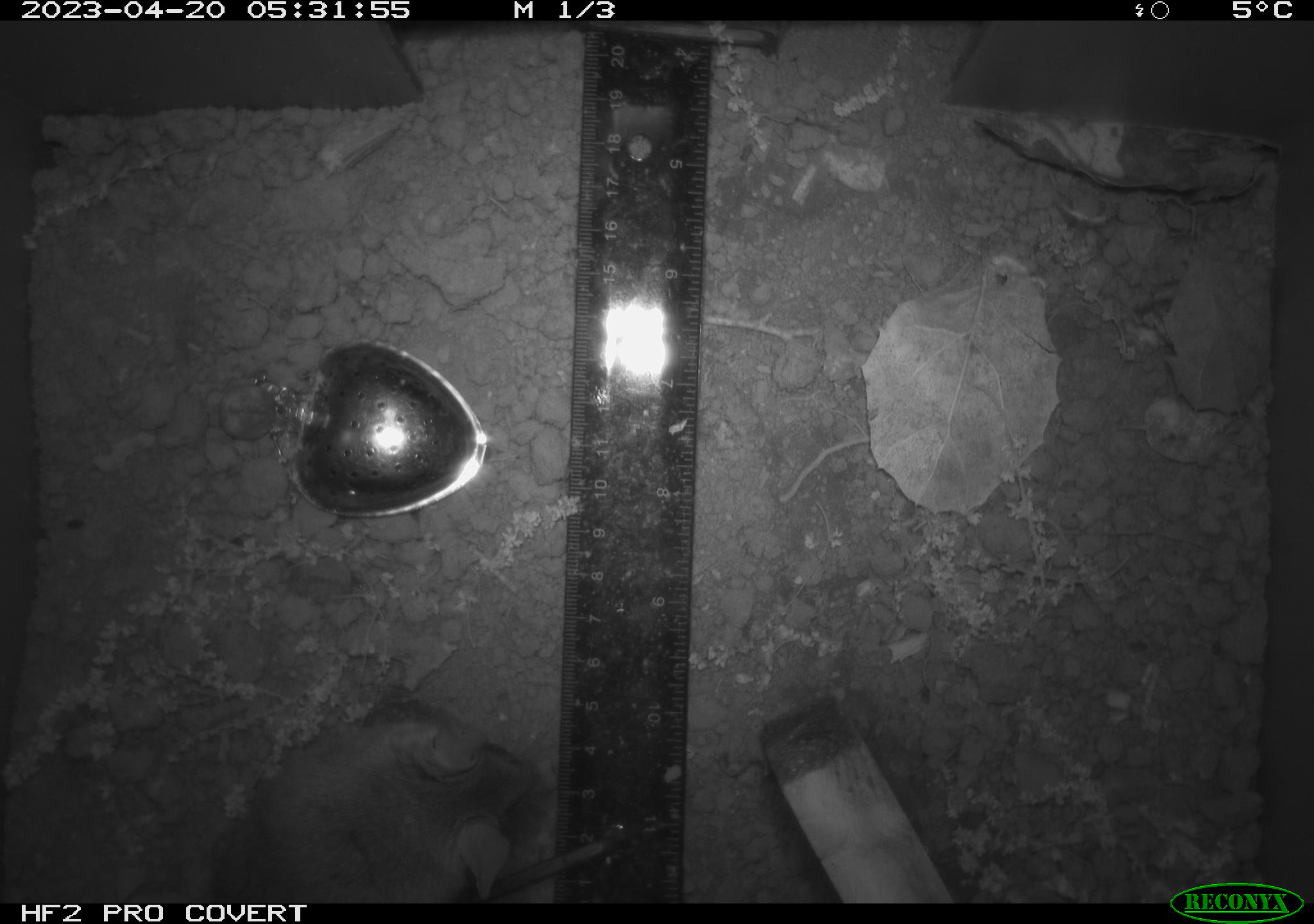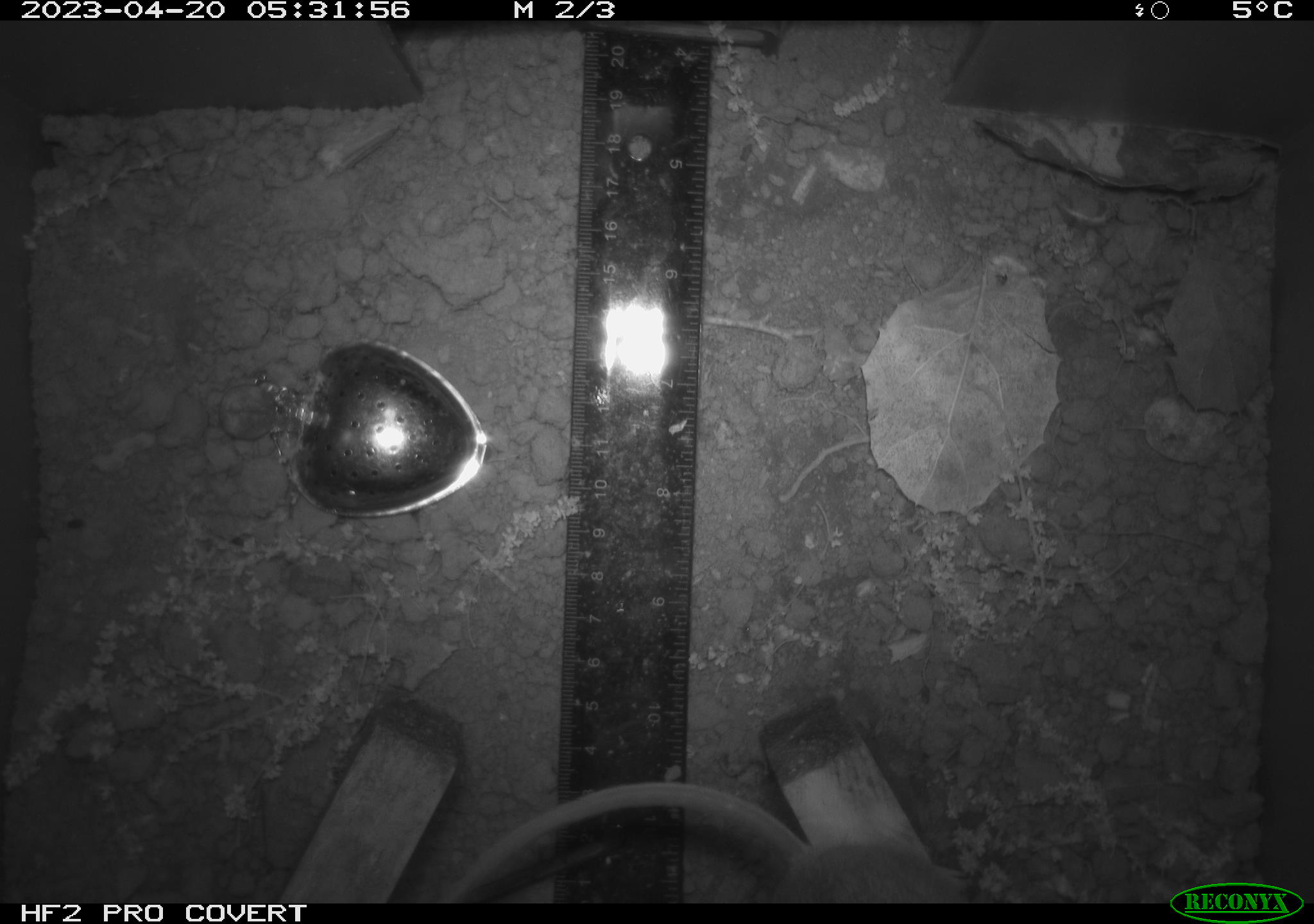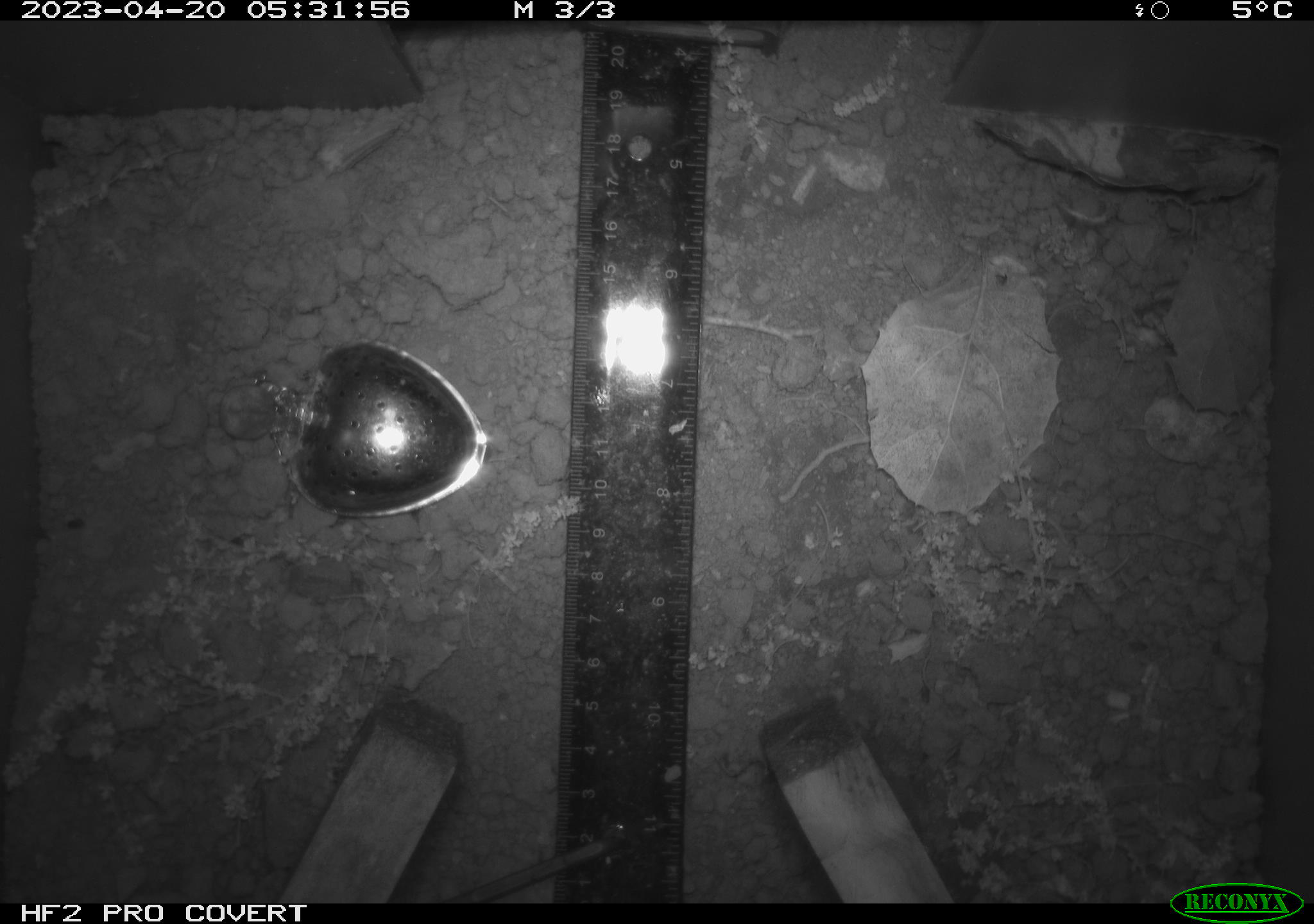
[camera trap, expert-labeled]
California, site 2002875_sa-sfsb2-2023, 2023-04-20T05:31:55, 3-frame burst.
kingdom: Animalia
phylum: Chordata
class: Mammalia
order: Rodentia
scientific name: Rodentia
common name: mouse species